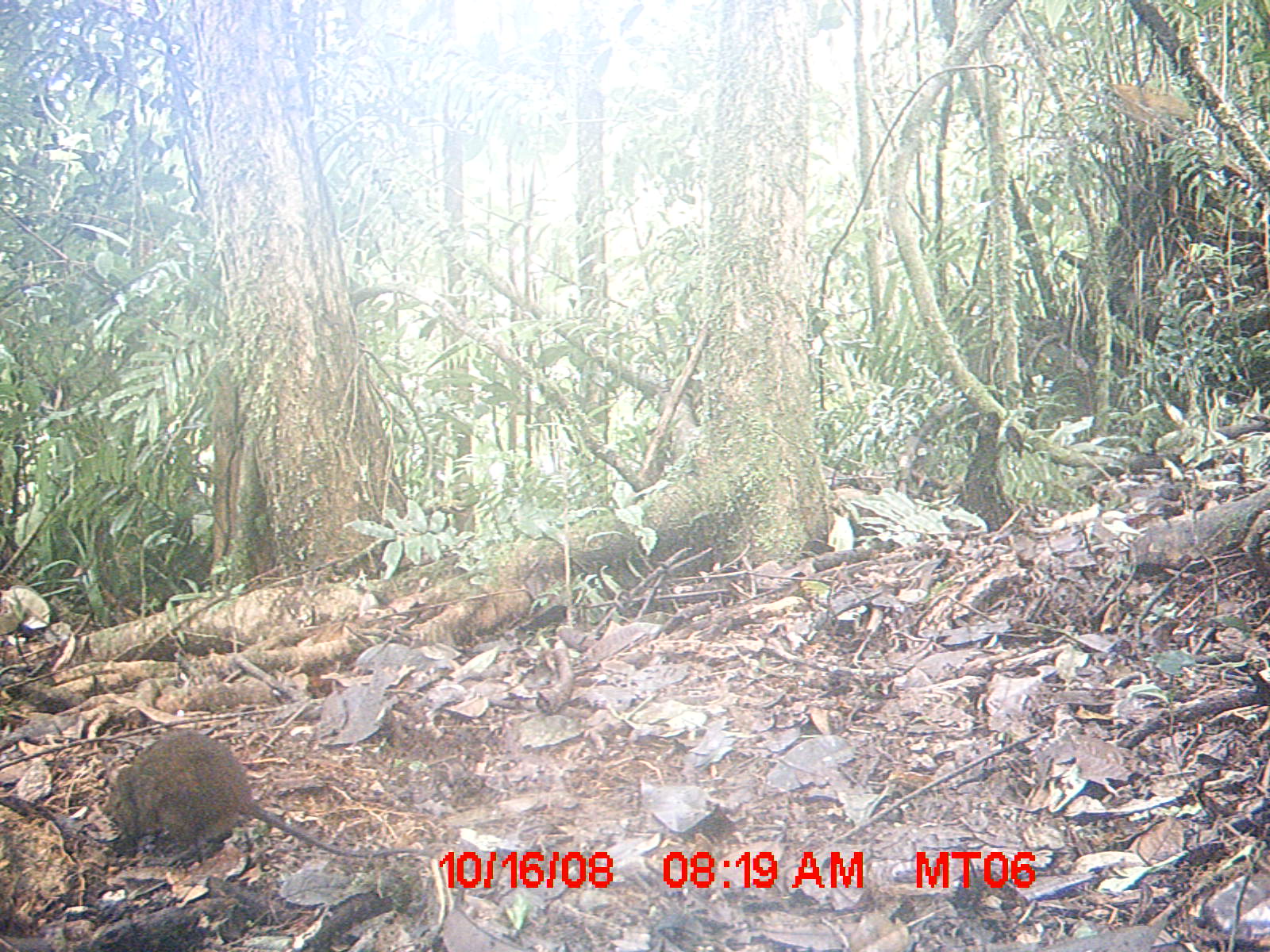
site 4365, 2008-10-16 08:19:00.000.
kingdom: Animalia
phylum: Chordata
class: Mammalia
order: Rodentia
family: Nesomyidae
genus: Nesomys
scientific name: Nesomys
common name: nesomys rodents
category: nesomys sp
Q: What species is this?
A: Nesomys sp (nesomys rodents) (Nesomys).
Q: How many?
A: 1.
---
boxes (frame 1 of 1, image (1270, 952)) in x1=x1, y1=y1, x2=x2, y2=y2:
nesomys sp: x1=105, y1=730, x2=429, y2=865